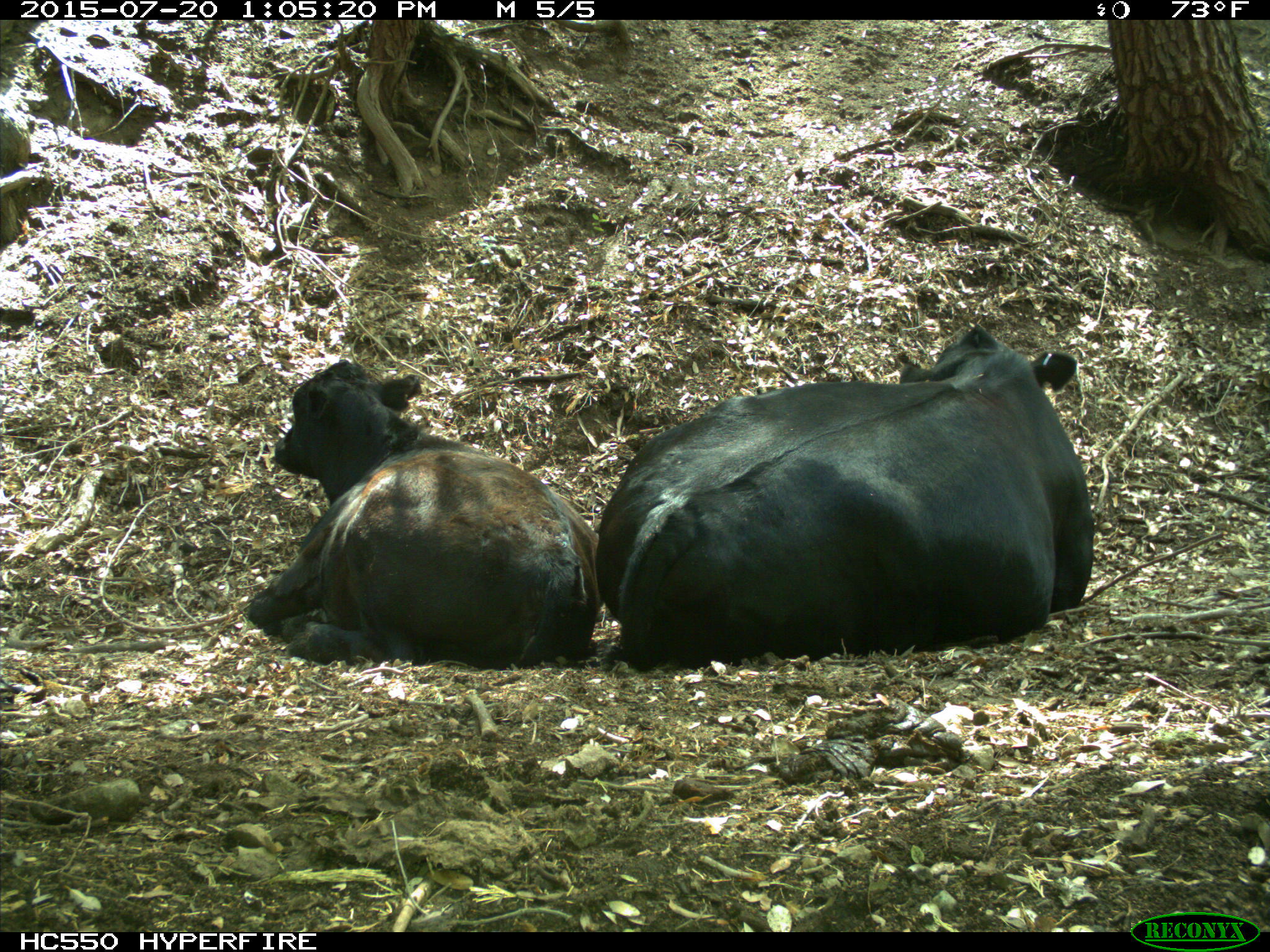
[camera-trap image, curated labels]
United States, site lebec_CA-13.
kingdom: Animalia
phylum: Chordata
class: Mammalia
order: Artiodactyla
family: Bovidae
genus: Bos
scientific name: Bos taurus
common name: domestic cow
Bos taurus (domestic cow).